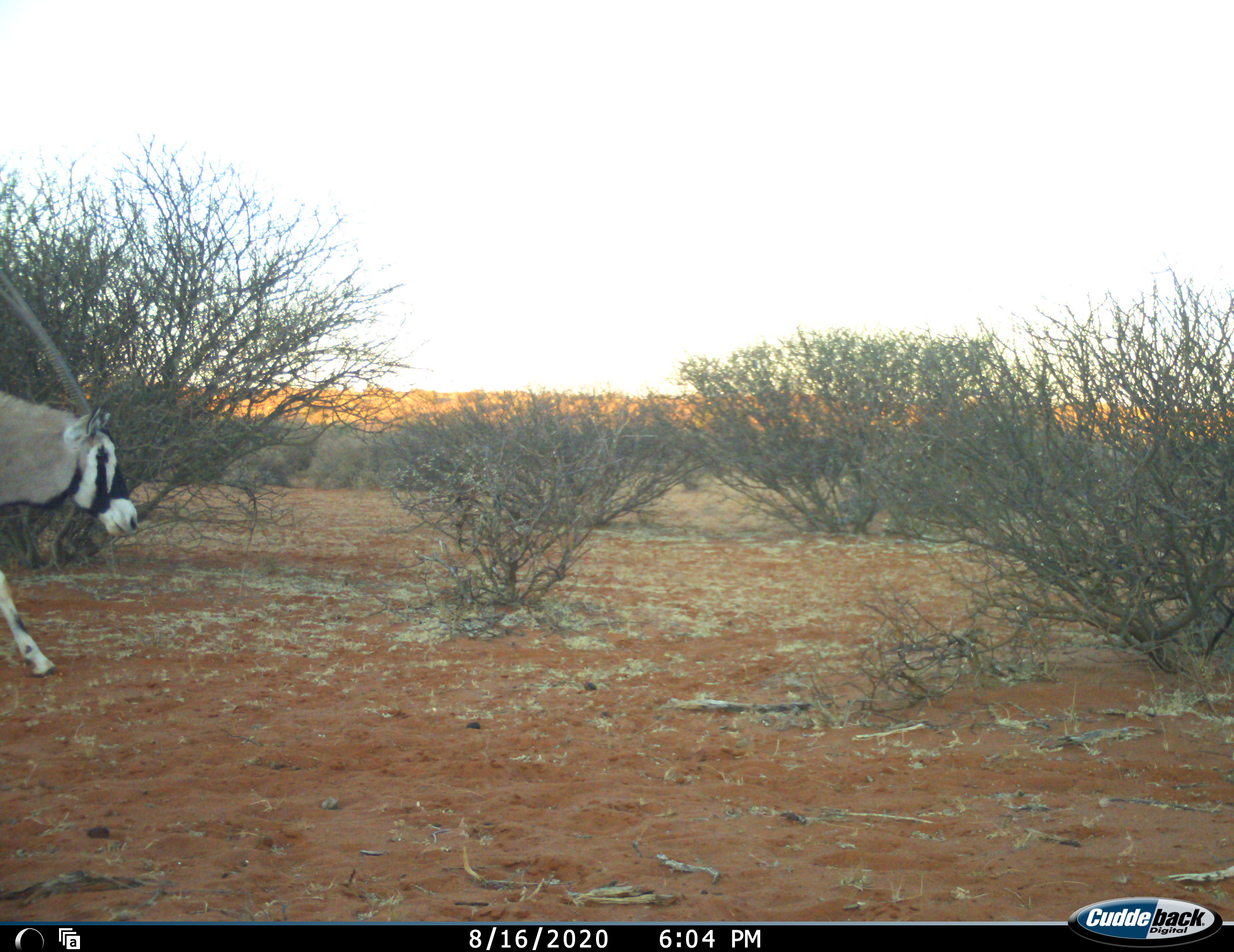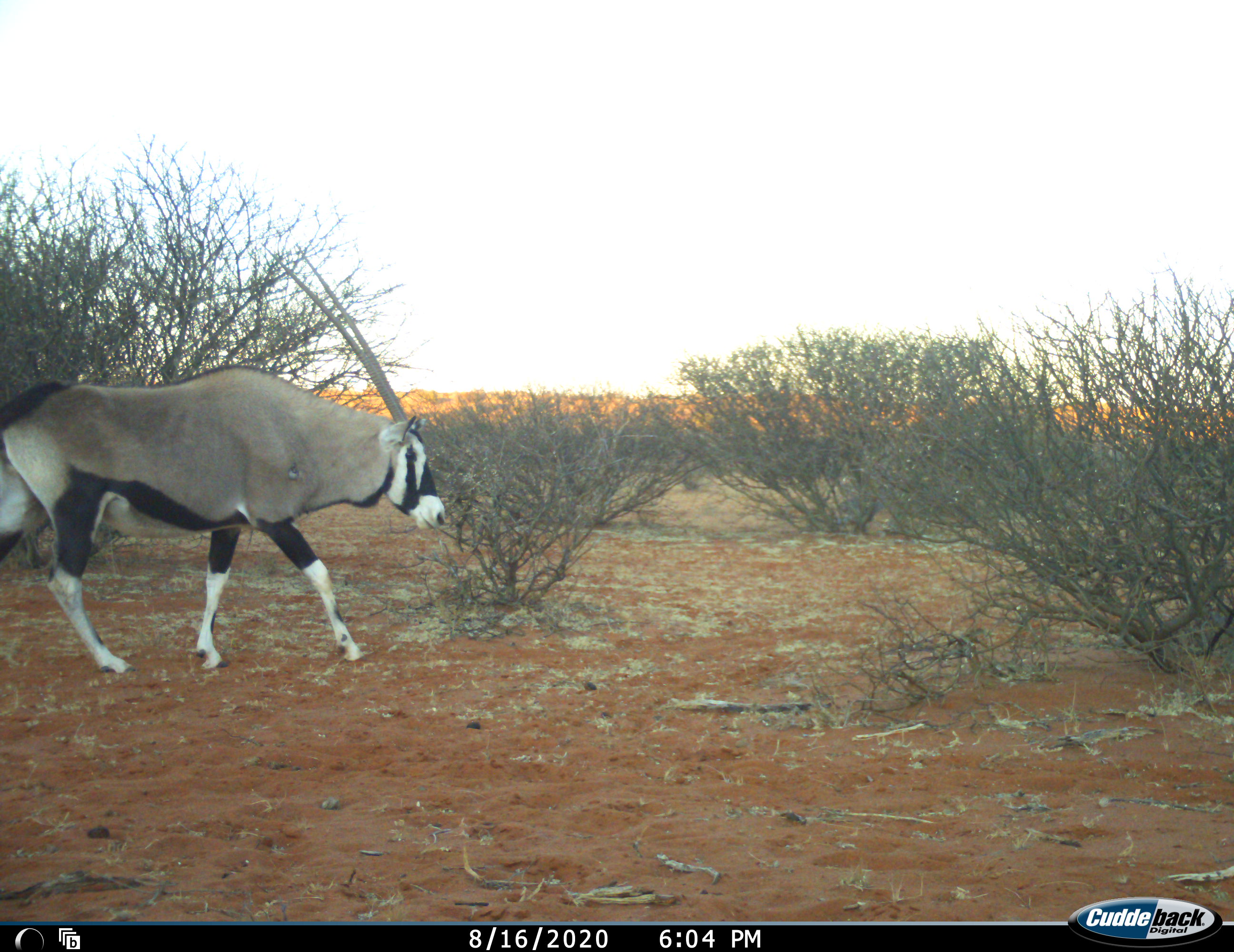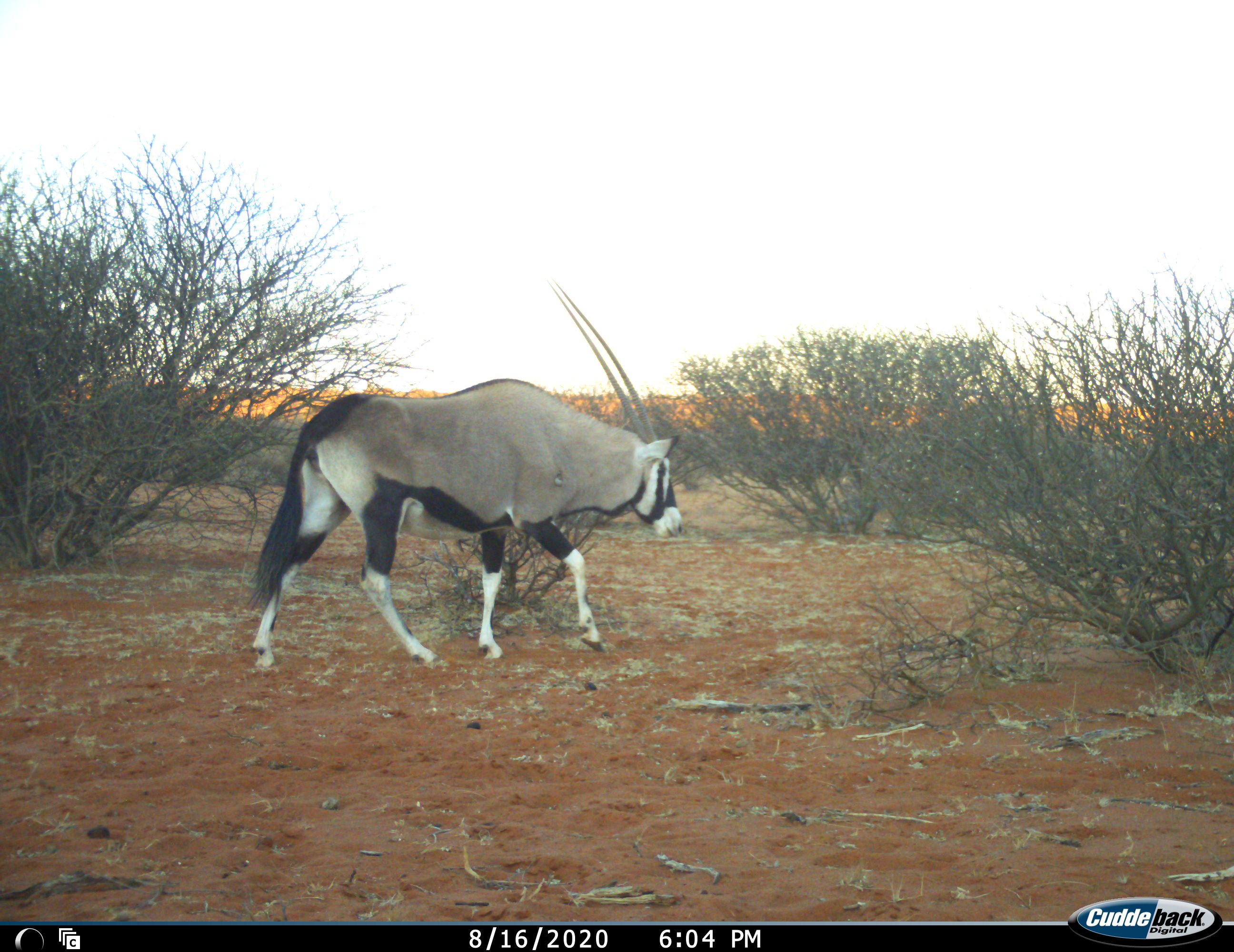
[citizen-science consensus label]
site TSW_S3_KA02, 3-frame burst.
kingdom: Animalia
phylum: Chordata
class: Mammalia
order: Artiodactyla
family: Bovidae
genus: Oryx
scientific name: Oryx gazella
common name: gemsbok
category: oryx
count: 1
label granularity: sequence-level